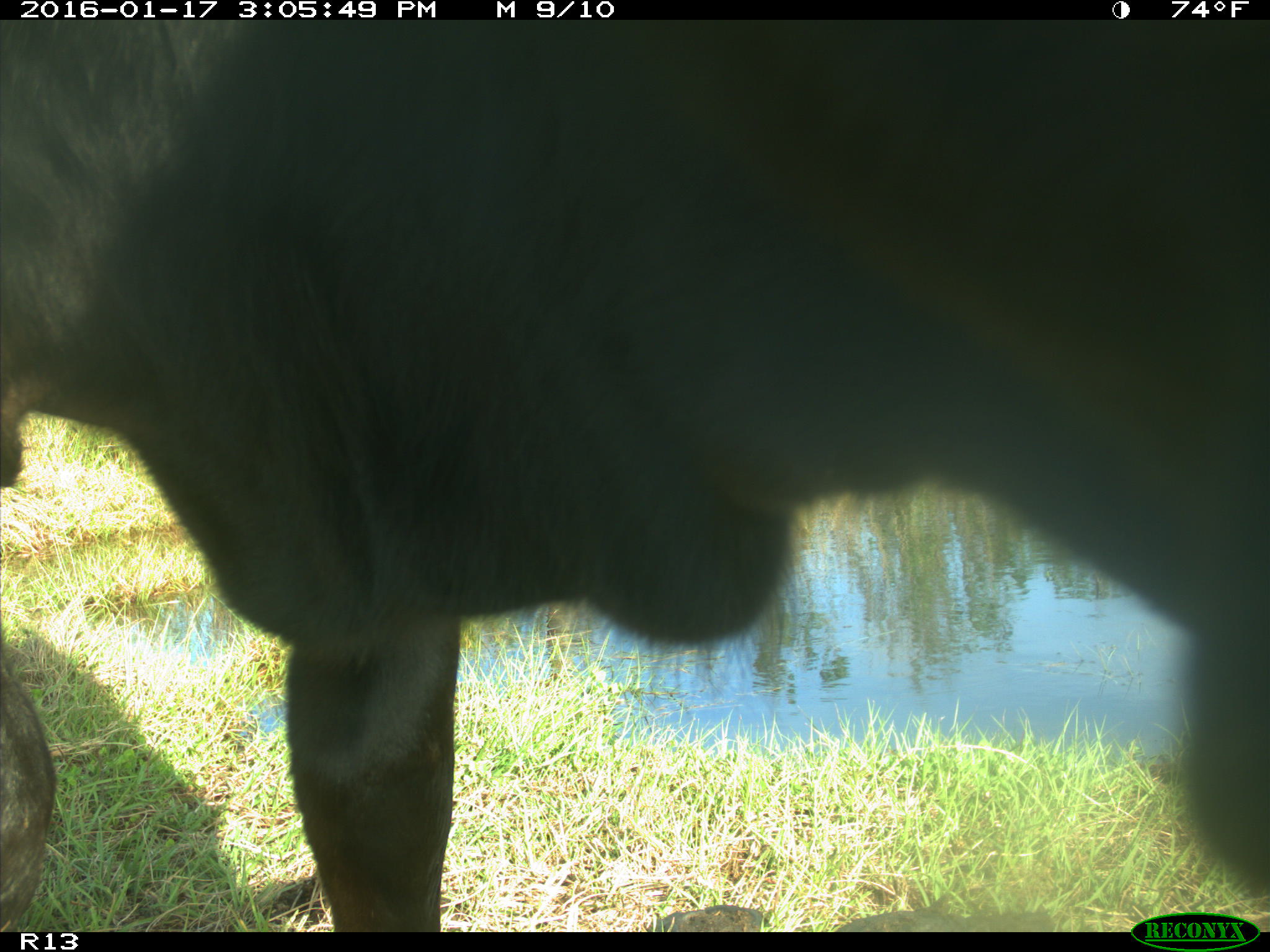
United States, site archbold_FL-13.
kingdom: Animalia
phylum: Chordata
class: Mammalia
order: Artiodactyla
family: Bovidae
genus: Bos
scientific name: Bos taurus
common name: domestic cow